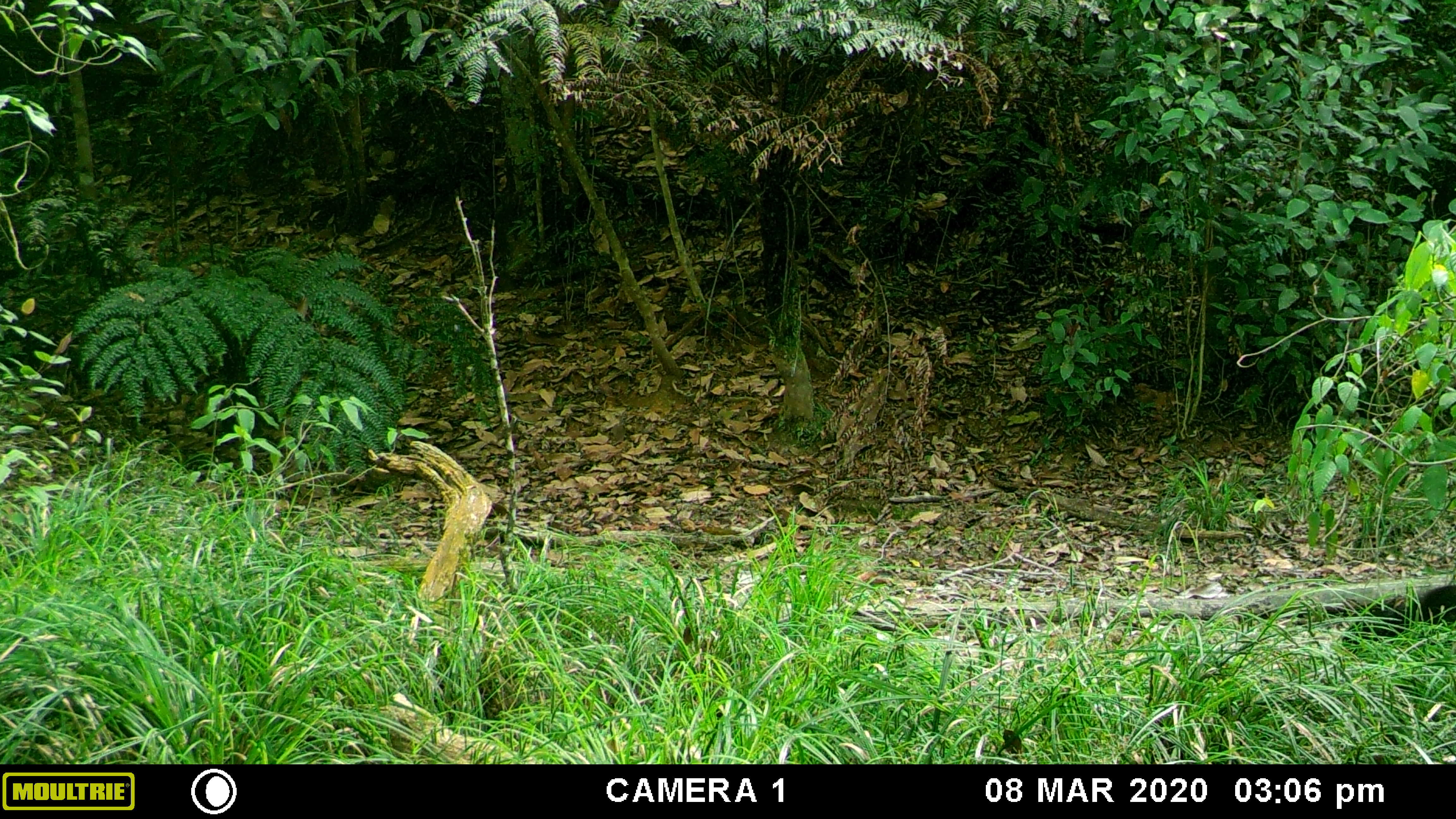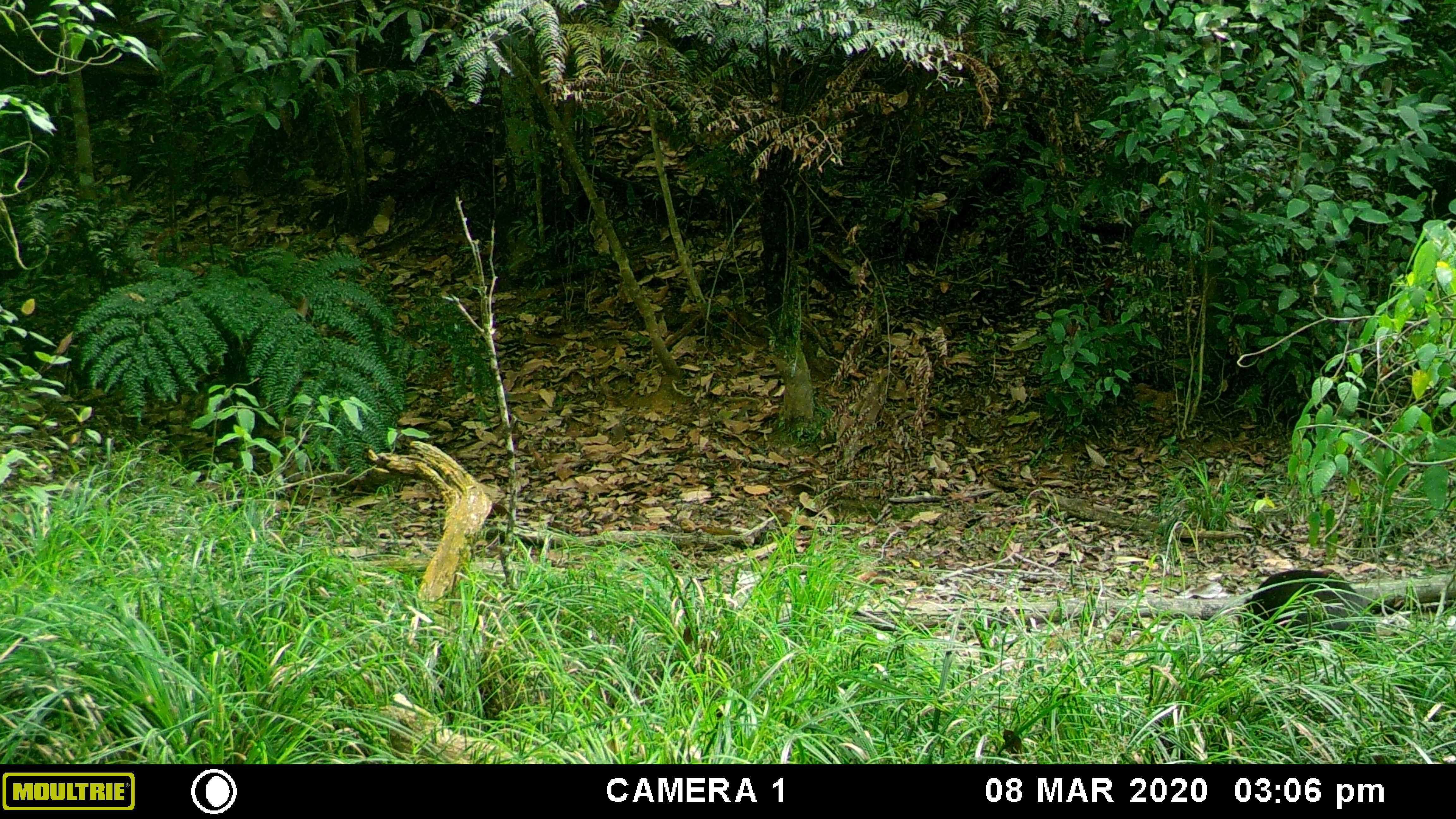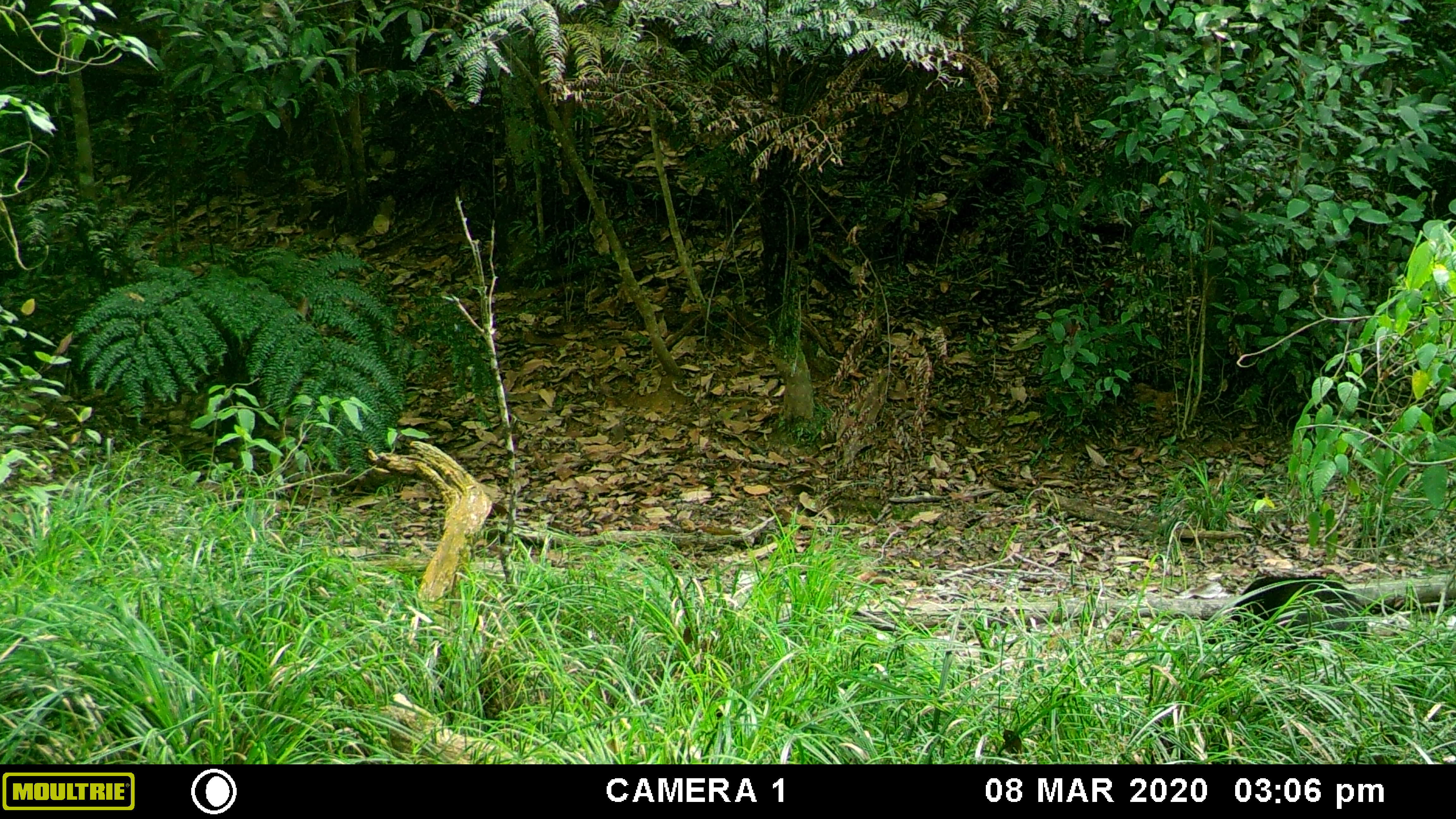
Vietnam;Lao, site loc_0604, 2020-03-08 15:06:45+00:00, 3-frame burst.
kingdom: Animalia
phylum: Chordata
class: Mammalia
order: Carnivora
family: Ursidae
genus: Helarctos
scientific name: Helarctos malayanus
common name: sun bear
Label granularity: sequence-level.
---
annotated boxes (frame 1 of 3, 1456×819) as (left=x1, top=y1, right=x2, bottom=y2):
sun bear: (left=1341, top=584, right=1456, bottom=655)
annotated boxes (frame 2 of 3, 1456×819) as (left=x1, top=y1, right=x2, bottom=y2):
sun bear: (left=1233, top=569, right=1379, bottom=668)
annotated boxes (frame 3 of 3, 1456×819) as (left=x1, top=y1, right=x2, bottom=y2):
sun bear: (left=1203, top=575, right=1367, bottom=669)